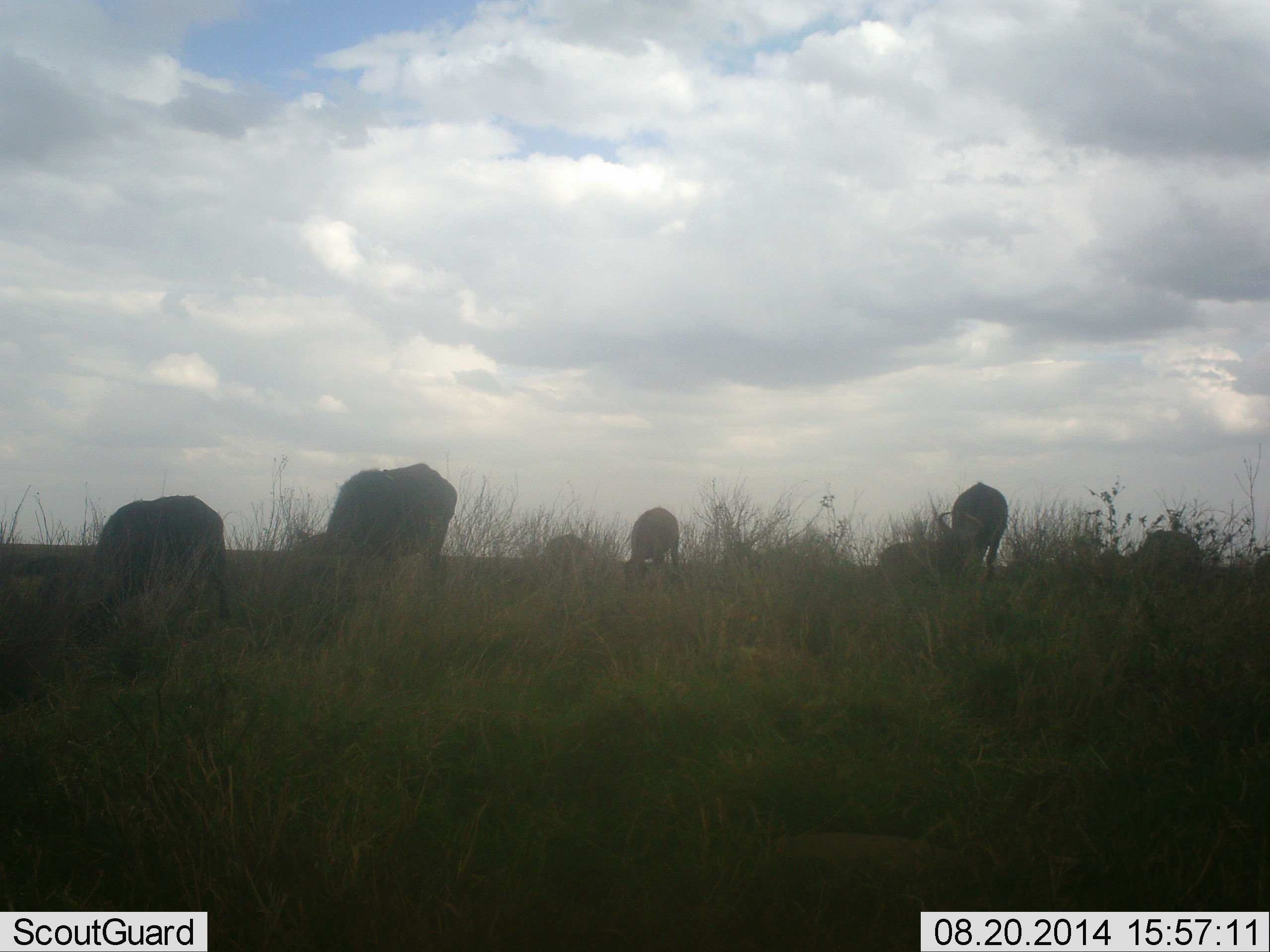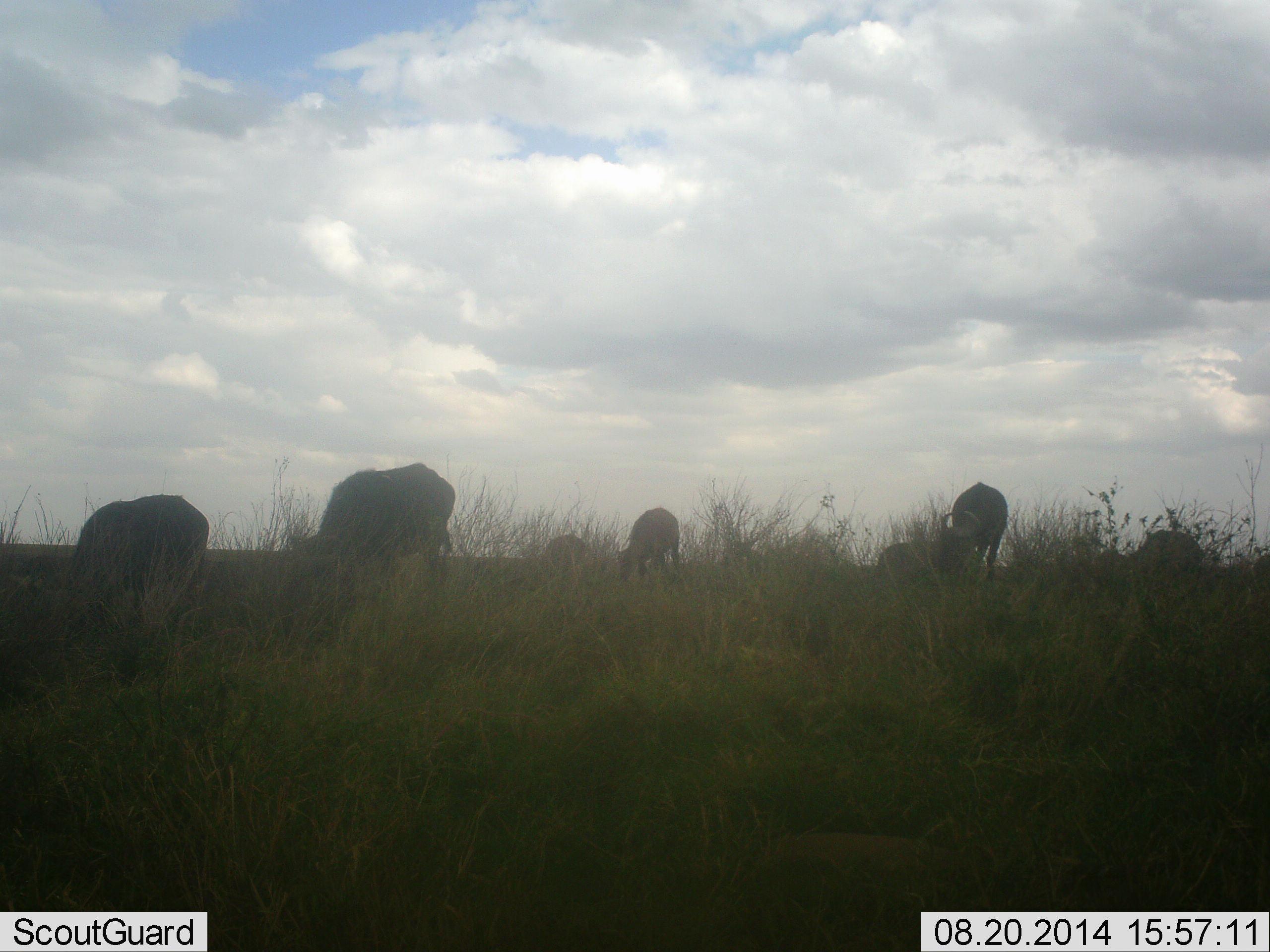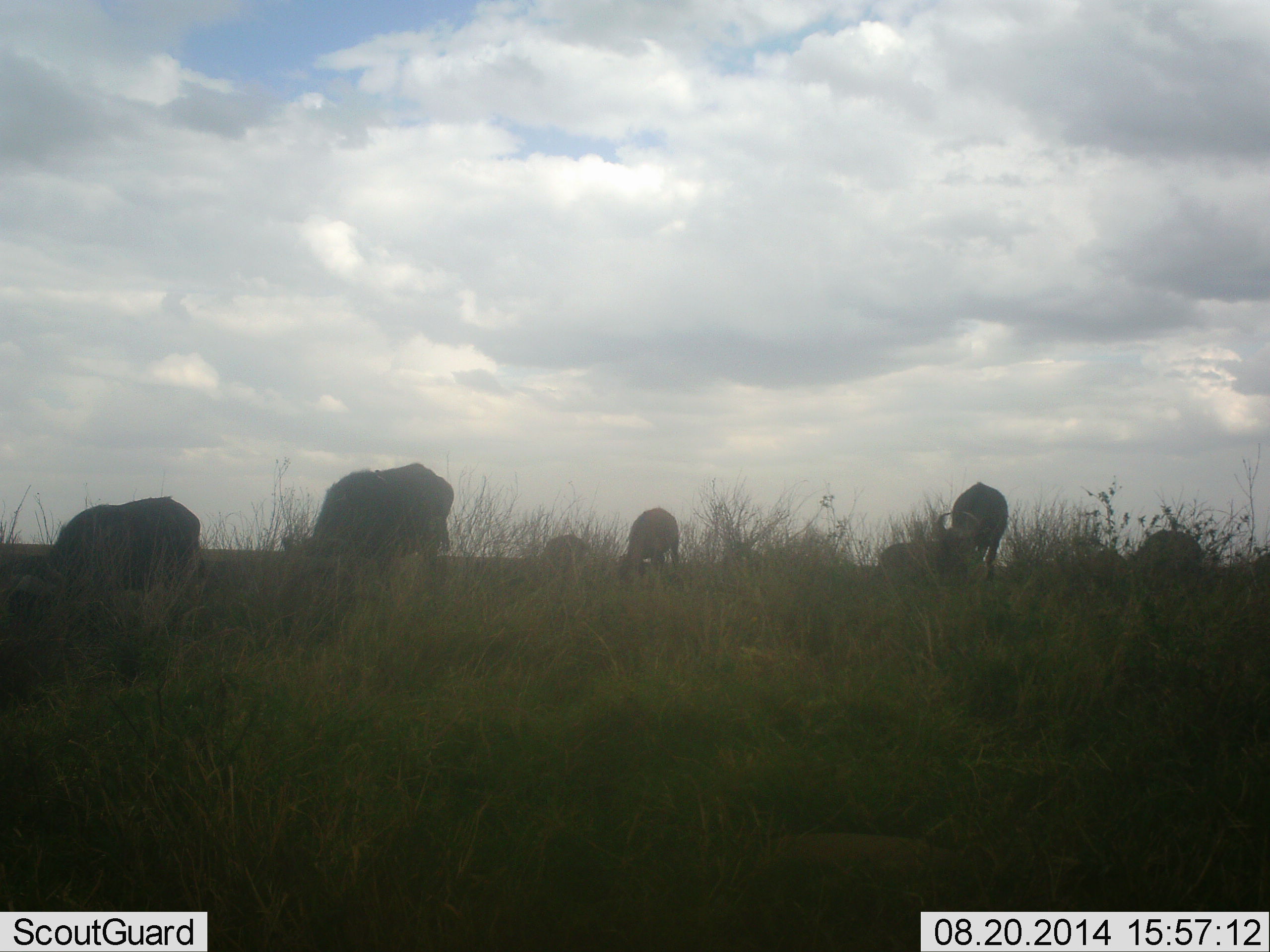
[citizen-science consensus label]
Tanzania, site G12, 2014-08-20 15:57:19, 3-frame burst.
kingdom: Animalia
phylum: Chordata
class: Mammalia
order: Artiodactyla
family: Bovidae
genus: Connochaetes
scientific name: Connochaetes taurinus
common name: blue wildebeest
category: wildebeest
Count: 7.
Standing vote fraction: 20%.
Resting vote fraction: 0%.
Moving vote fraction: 10%.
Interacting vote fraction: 0%.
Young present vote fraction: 0%.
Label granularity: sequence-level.